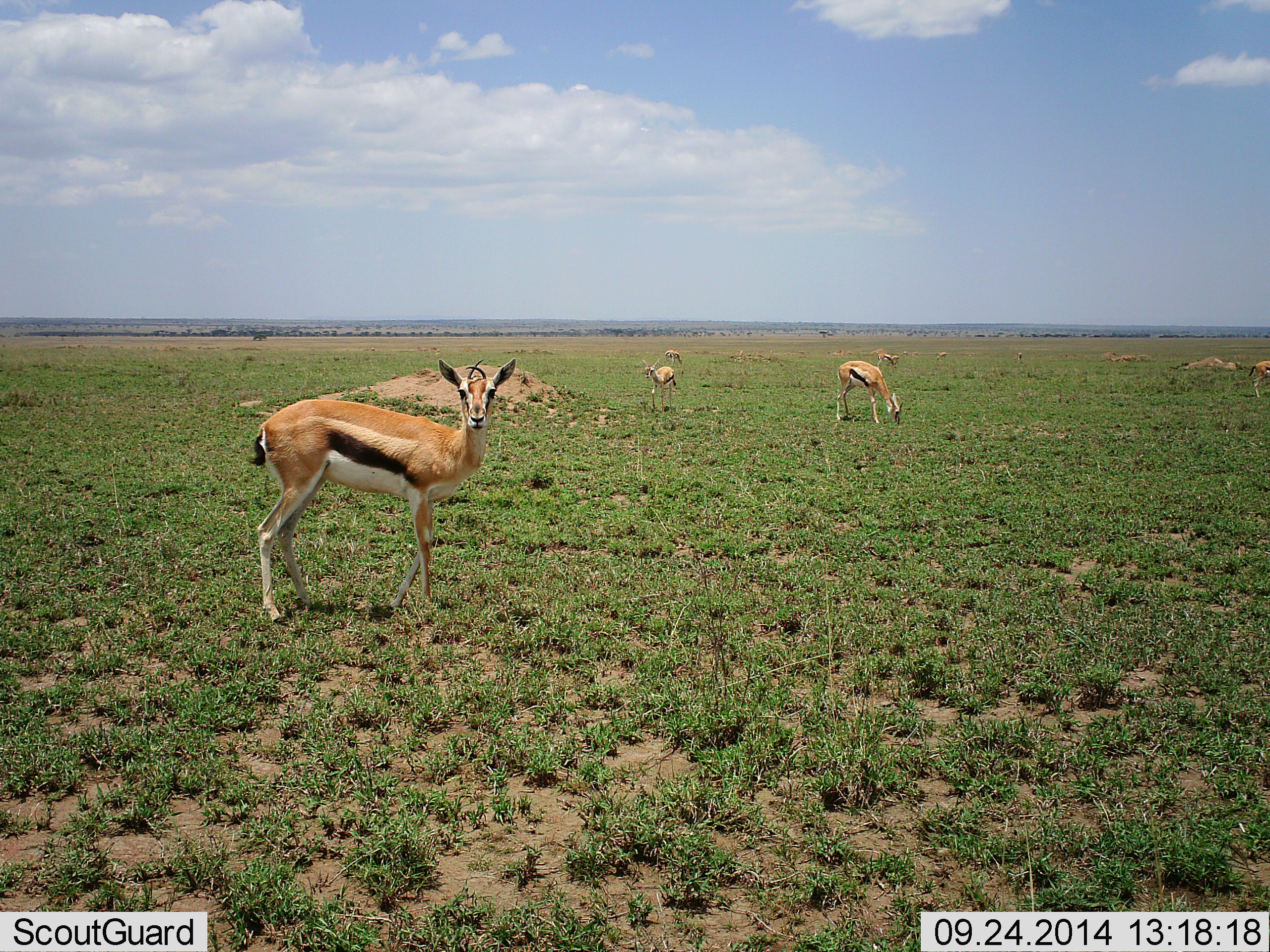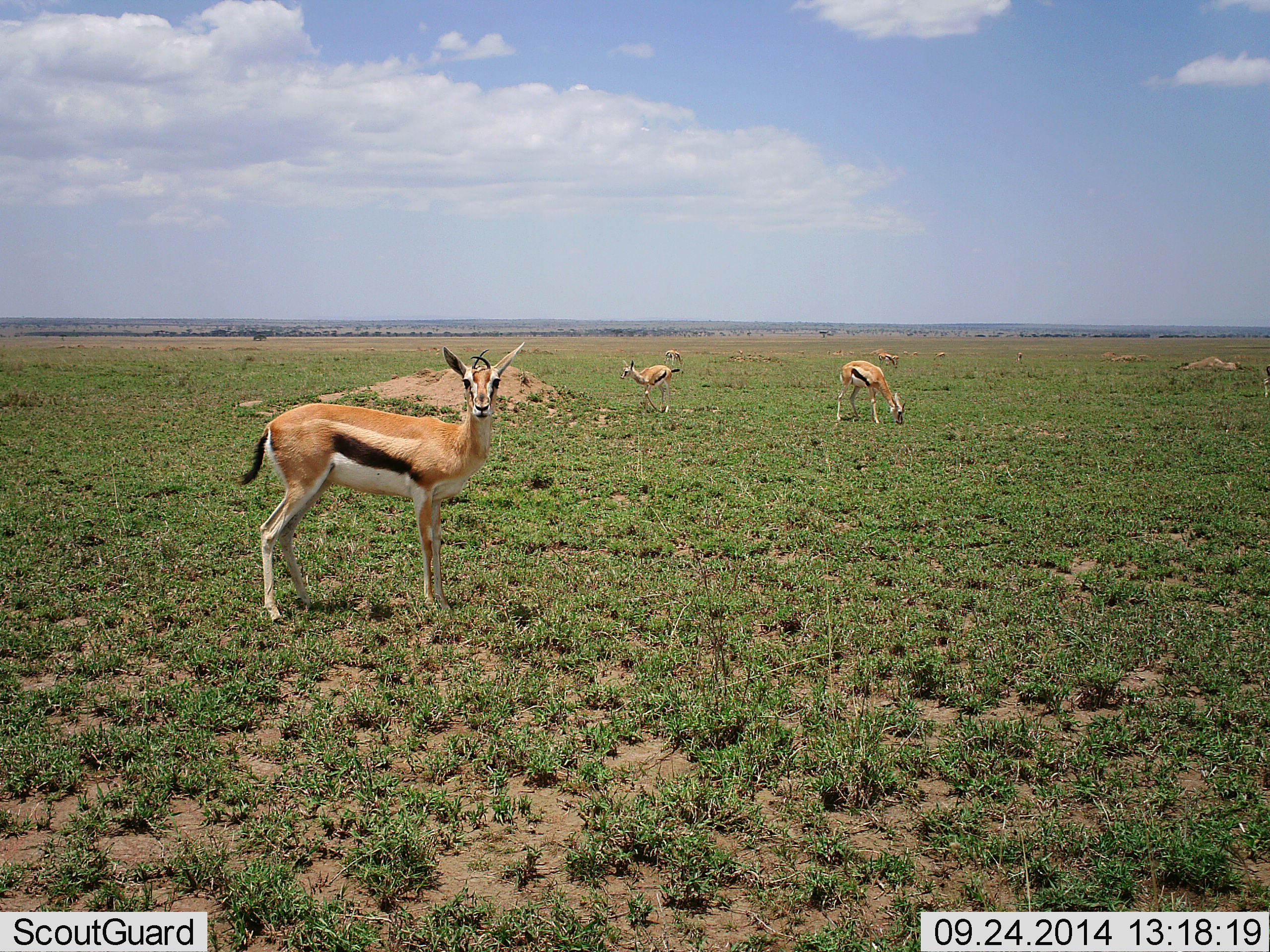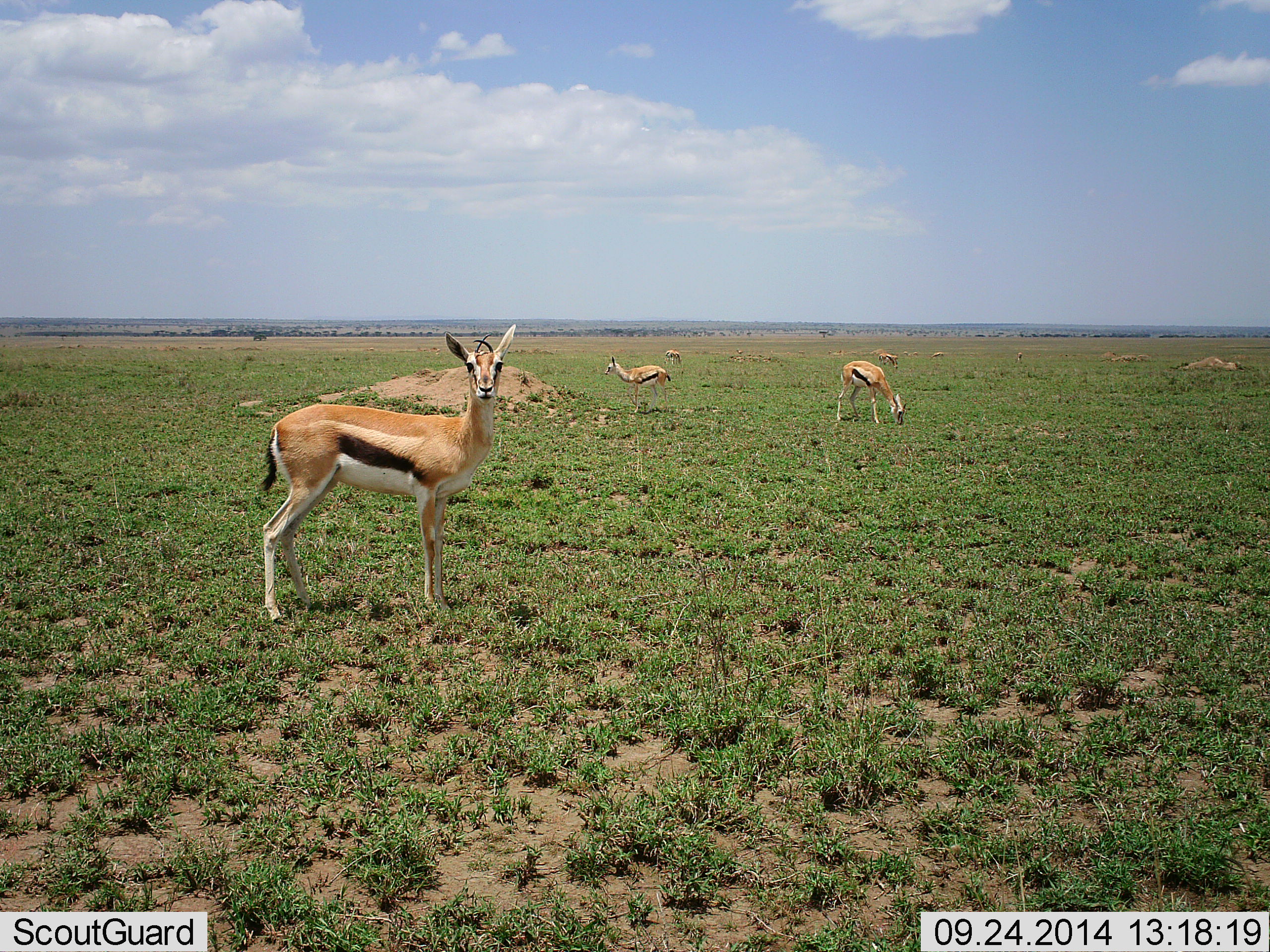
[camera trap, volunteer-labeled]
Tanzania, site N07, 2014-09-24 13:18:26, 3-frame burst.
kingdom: Animalia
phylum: Chordata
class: Mammalia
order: Artiodactyla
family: Bovidae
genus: Eudorcas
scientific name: Eudorcas thomsonii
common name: thomson's gazelle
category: gazellethomsons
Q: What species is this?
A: Gazellethomsons (thomson's gazelle) (Eudorcas thomsonii).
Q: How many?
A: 5.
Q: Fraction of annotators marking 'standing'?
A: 90%.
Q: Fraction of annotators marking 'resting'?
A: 10%.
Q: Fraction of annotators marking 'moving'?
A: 60%.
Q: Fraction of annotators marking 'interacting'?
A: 10%.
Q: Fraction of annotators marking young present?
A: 0%.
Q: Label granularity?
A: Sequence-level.